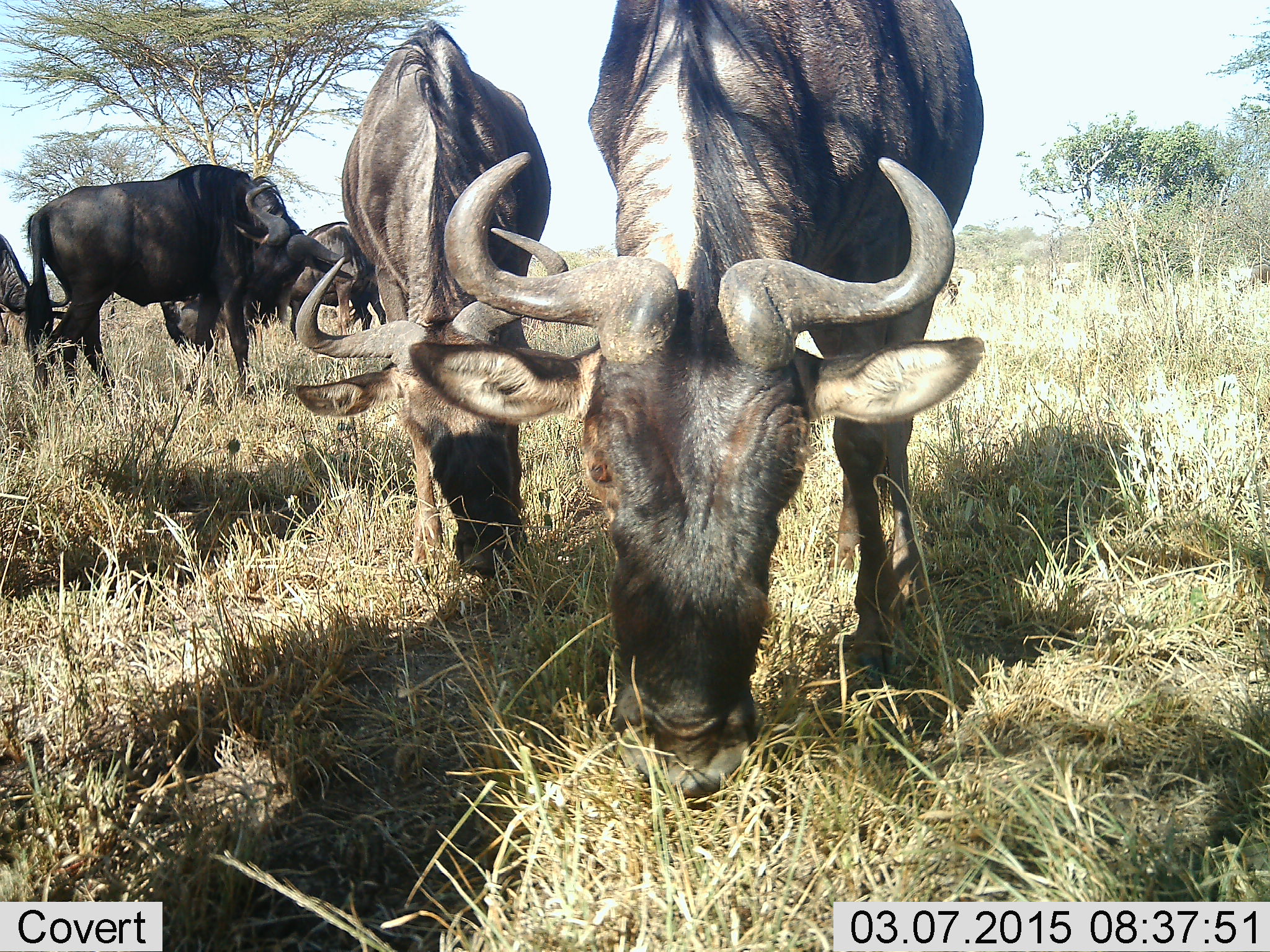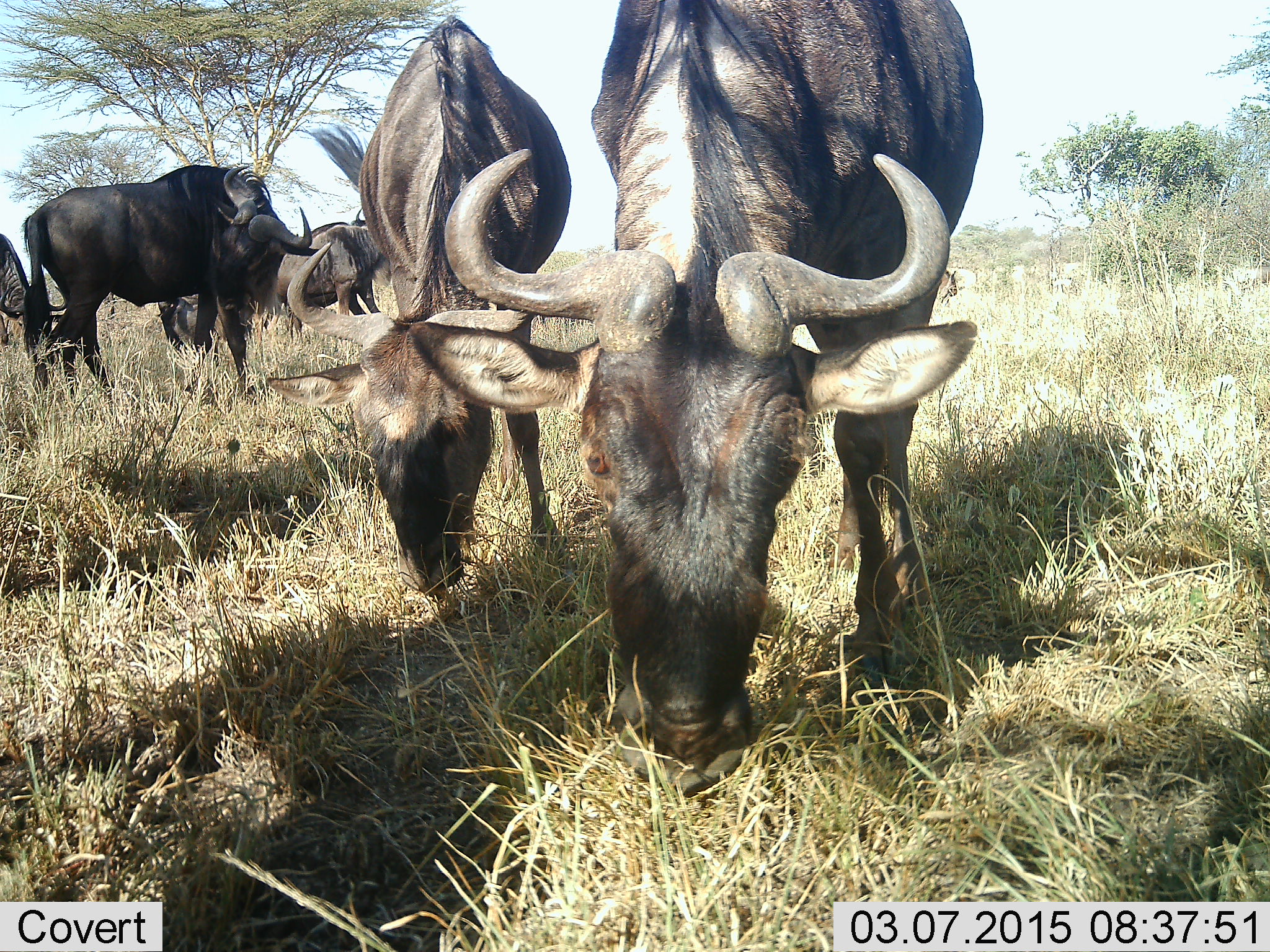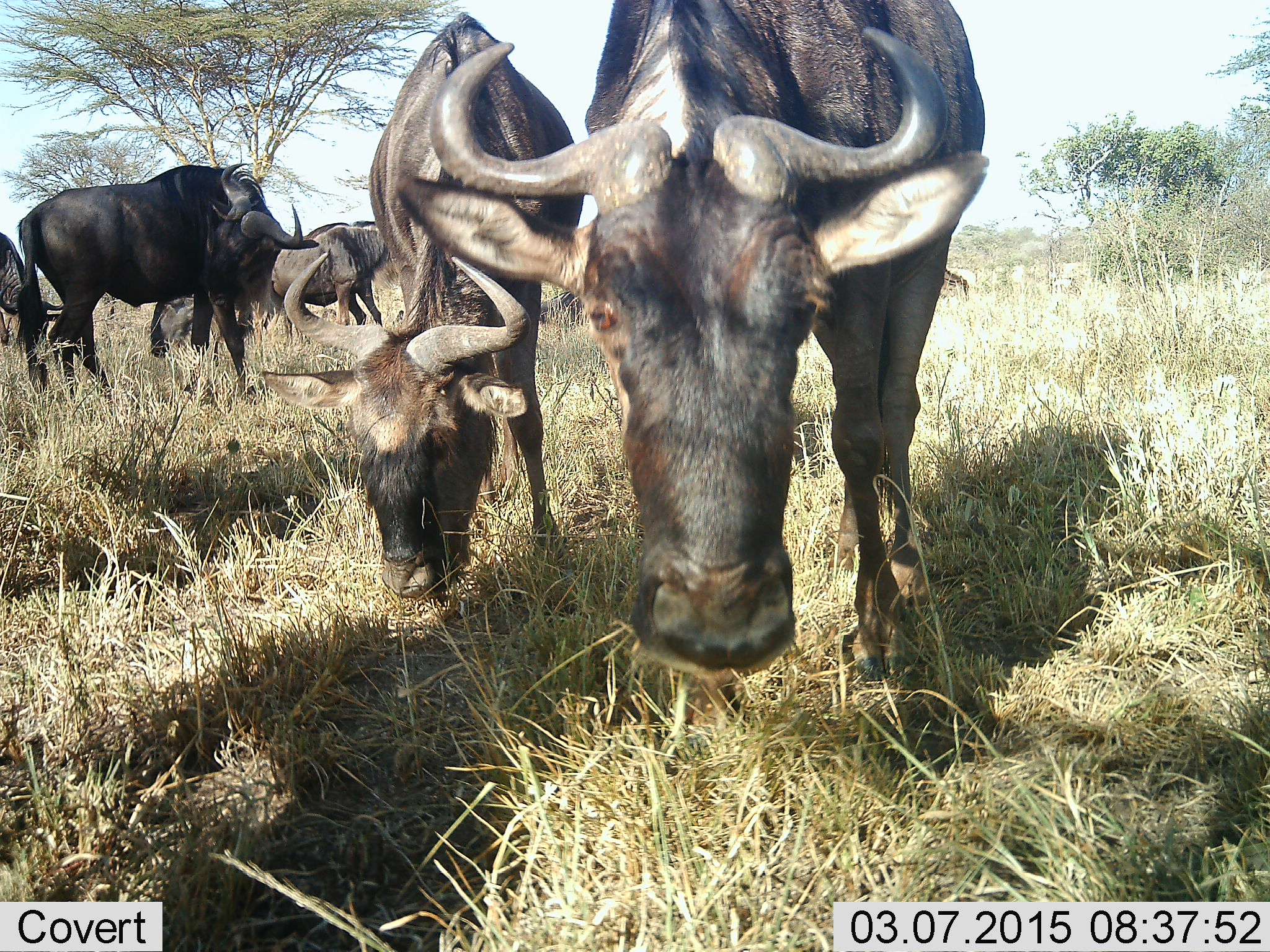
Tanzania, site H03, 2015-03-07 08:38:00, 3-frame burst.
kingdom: Animalia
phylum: Chordata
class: Mammalia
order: Artiodactyla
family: Bovidae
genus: Connochaetes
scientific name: Connochaetes taurinus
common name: blue wildebeest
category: wildebeest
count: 6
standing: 50%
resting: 0%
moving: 10%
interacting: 0%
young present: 0%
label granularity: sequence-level